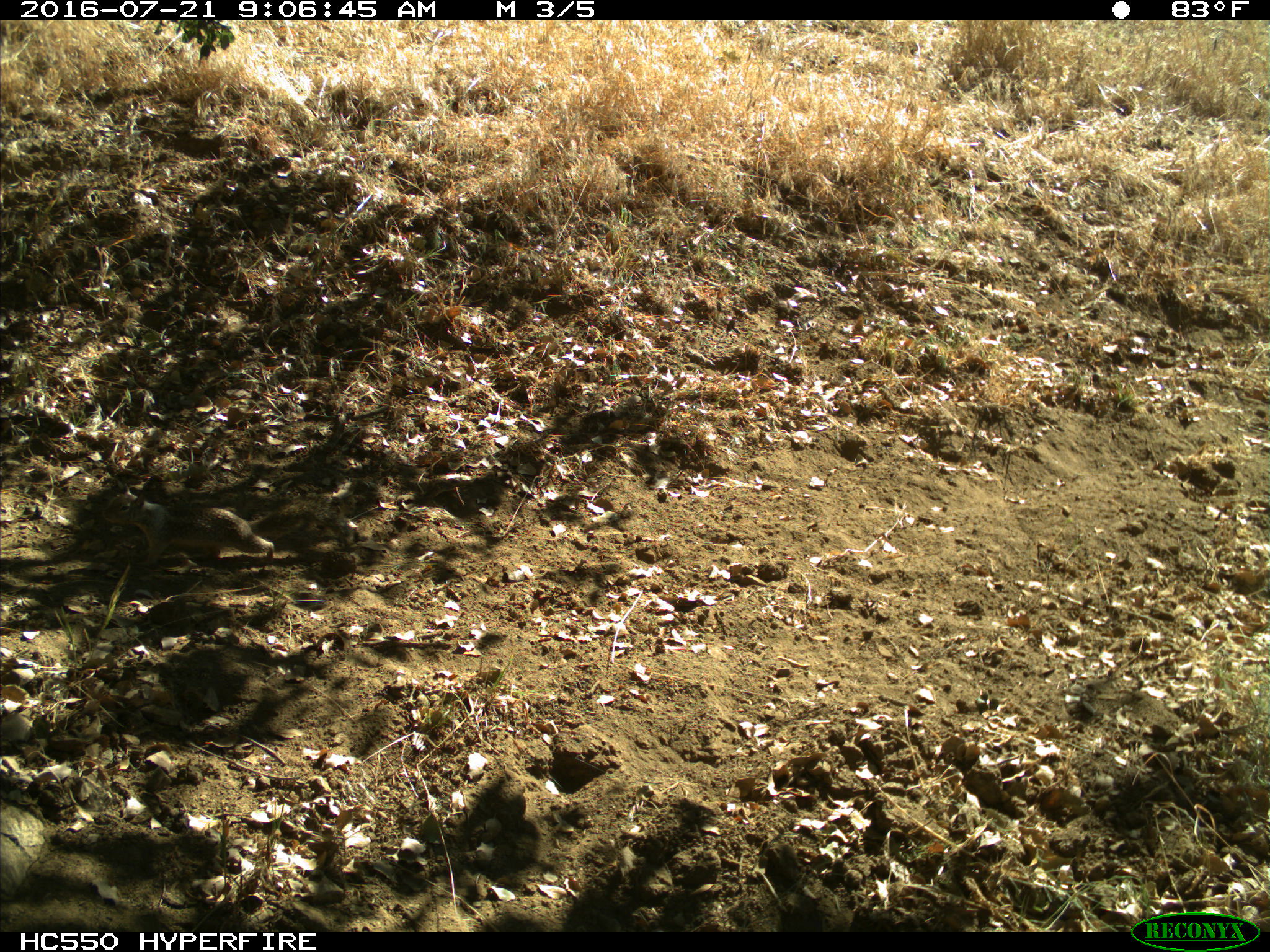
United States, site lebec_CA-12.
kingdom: Animalia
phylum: Chordata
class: Mammalia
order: Rodentia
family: Sciuridae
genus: Otospermophilus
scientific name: Otospermophilus beecheyi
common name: california ground squirrel